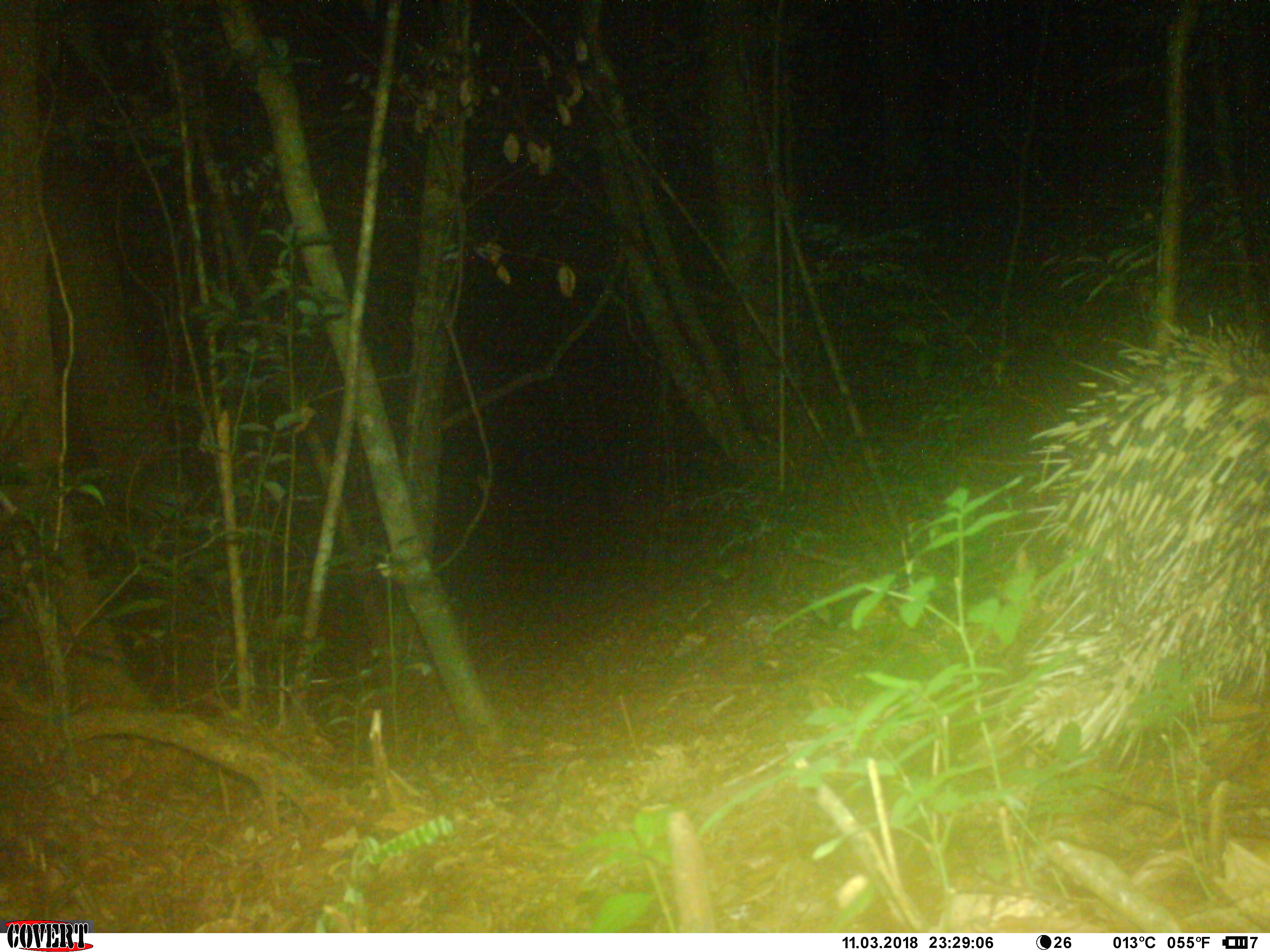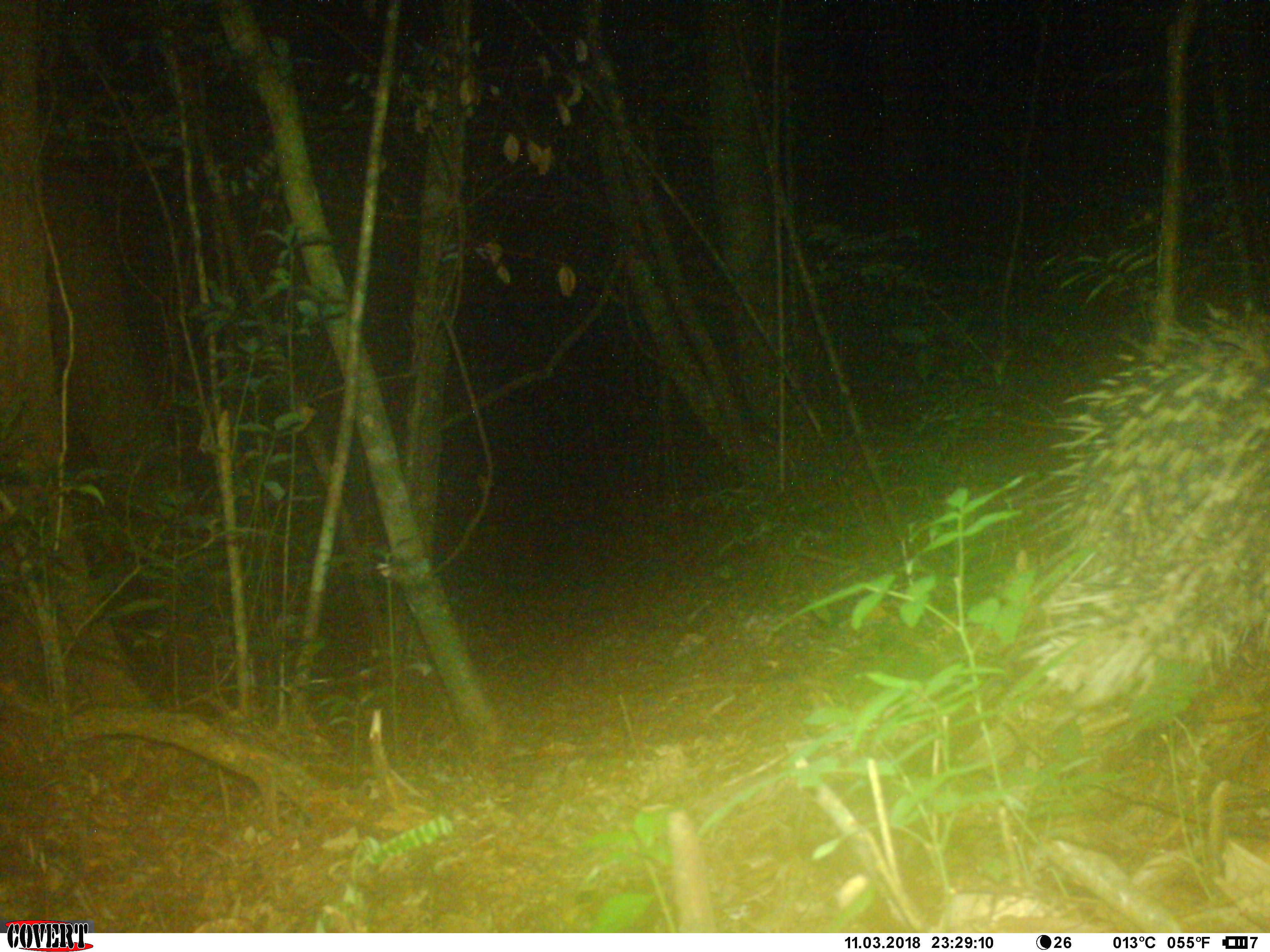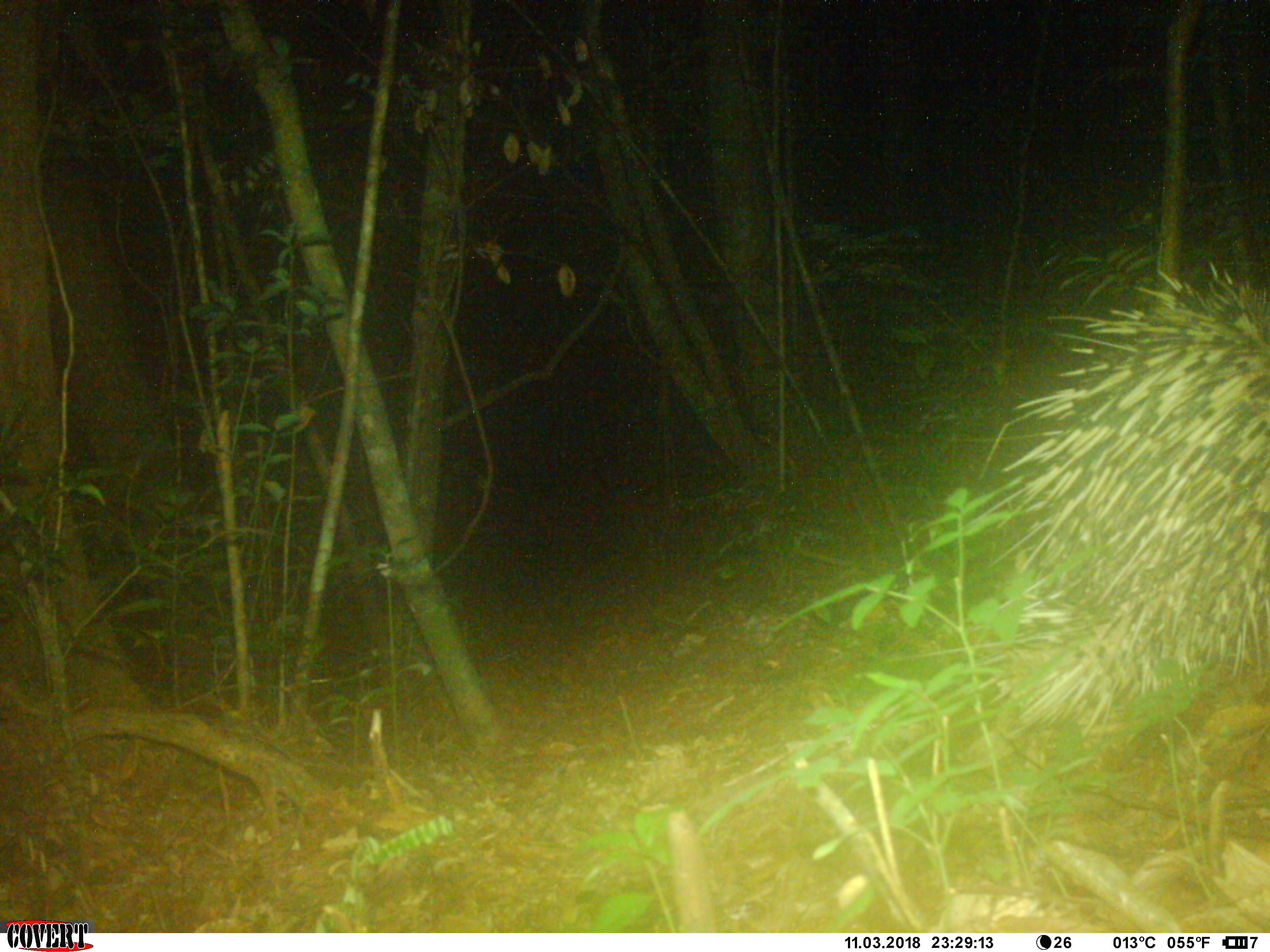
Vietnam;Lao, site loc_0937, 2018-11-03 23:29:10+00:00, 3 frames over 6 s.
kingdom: Animalia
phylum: Chordata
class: Mammalia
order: Rodentia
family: Hystricidae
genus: Hystrix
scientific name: Hystrix brachyura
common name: malayan porcupine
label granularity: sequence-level